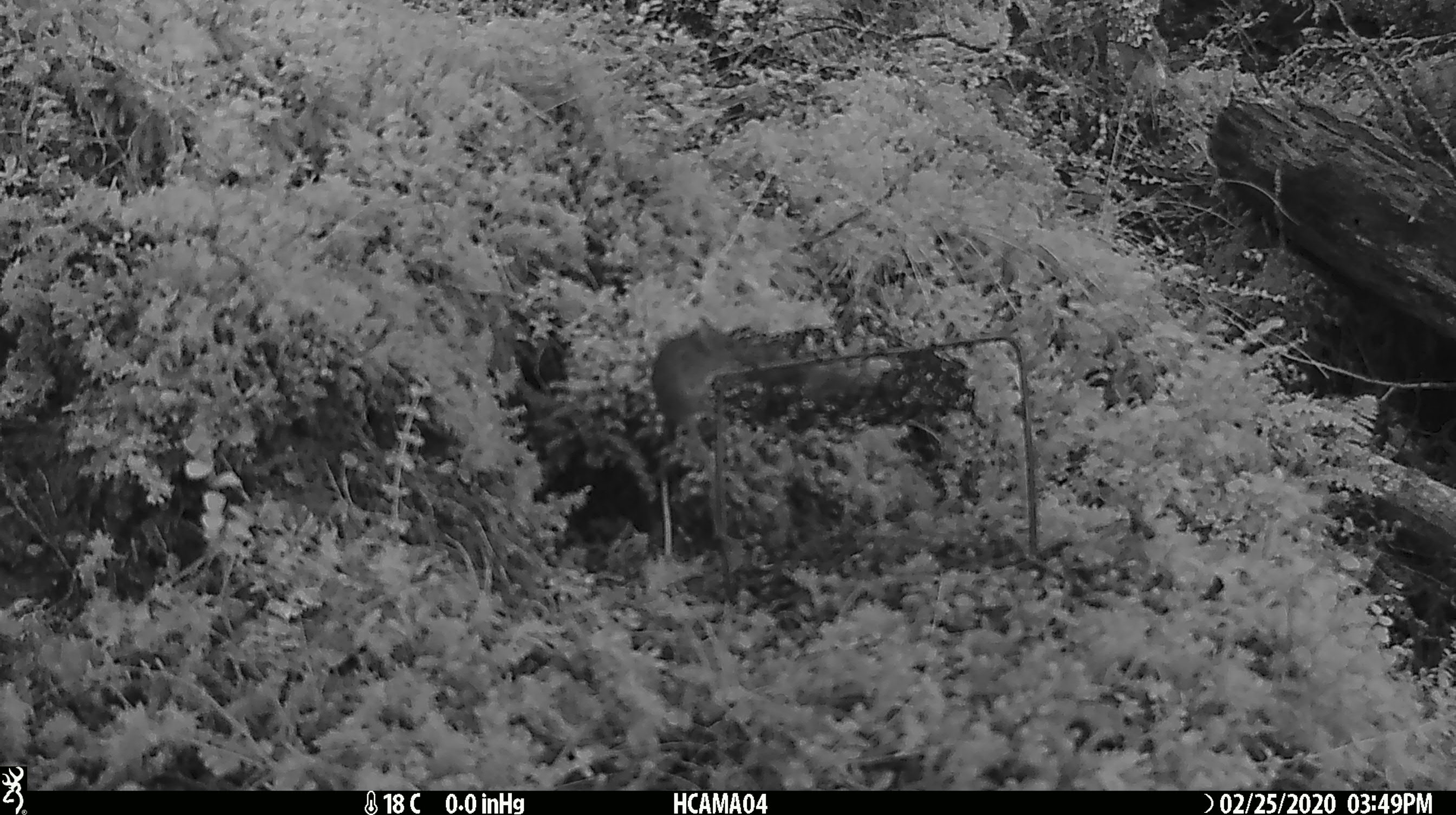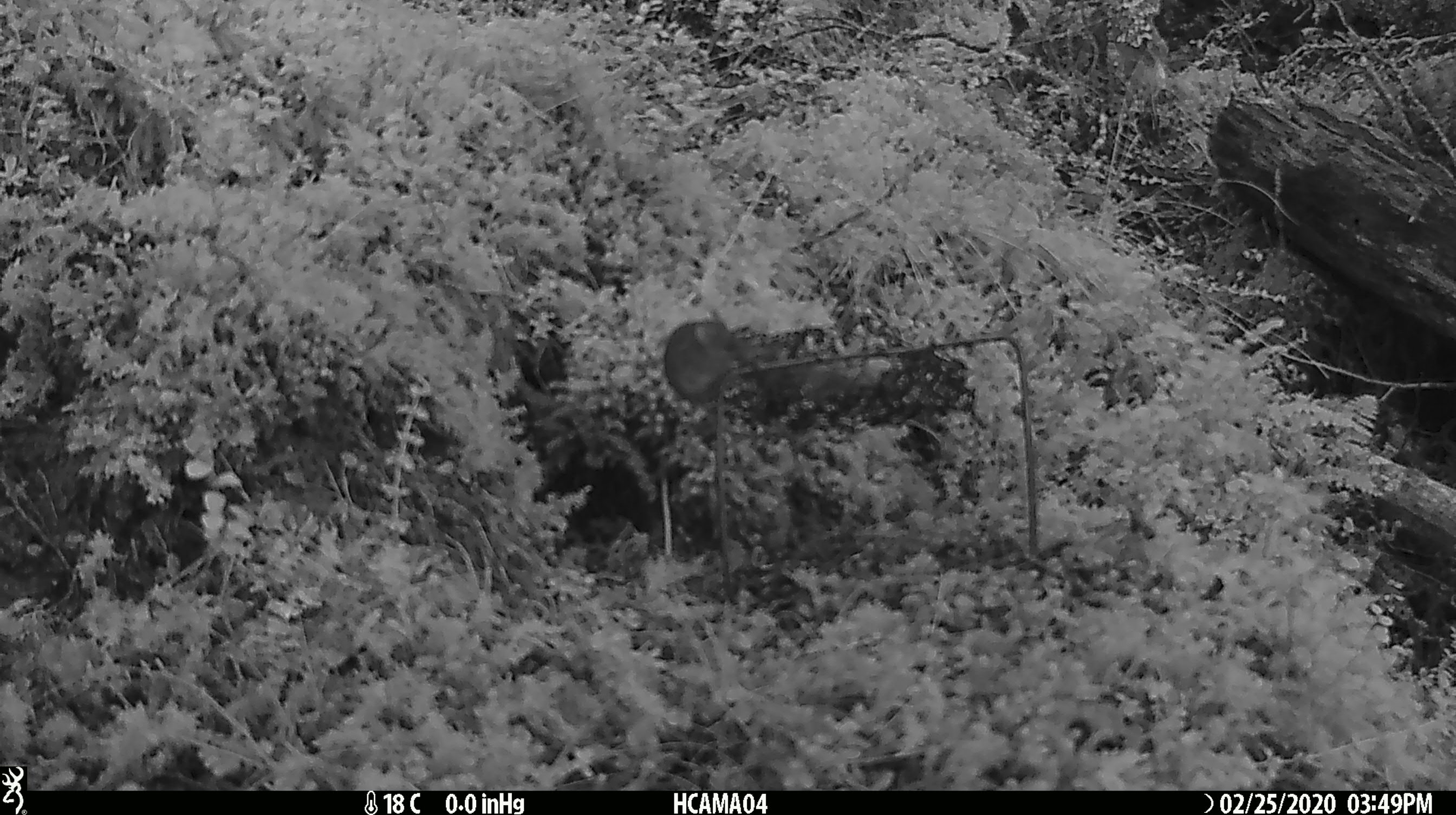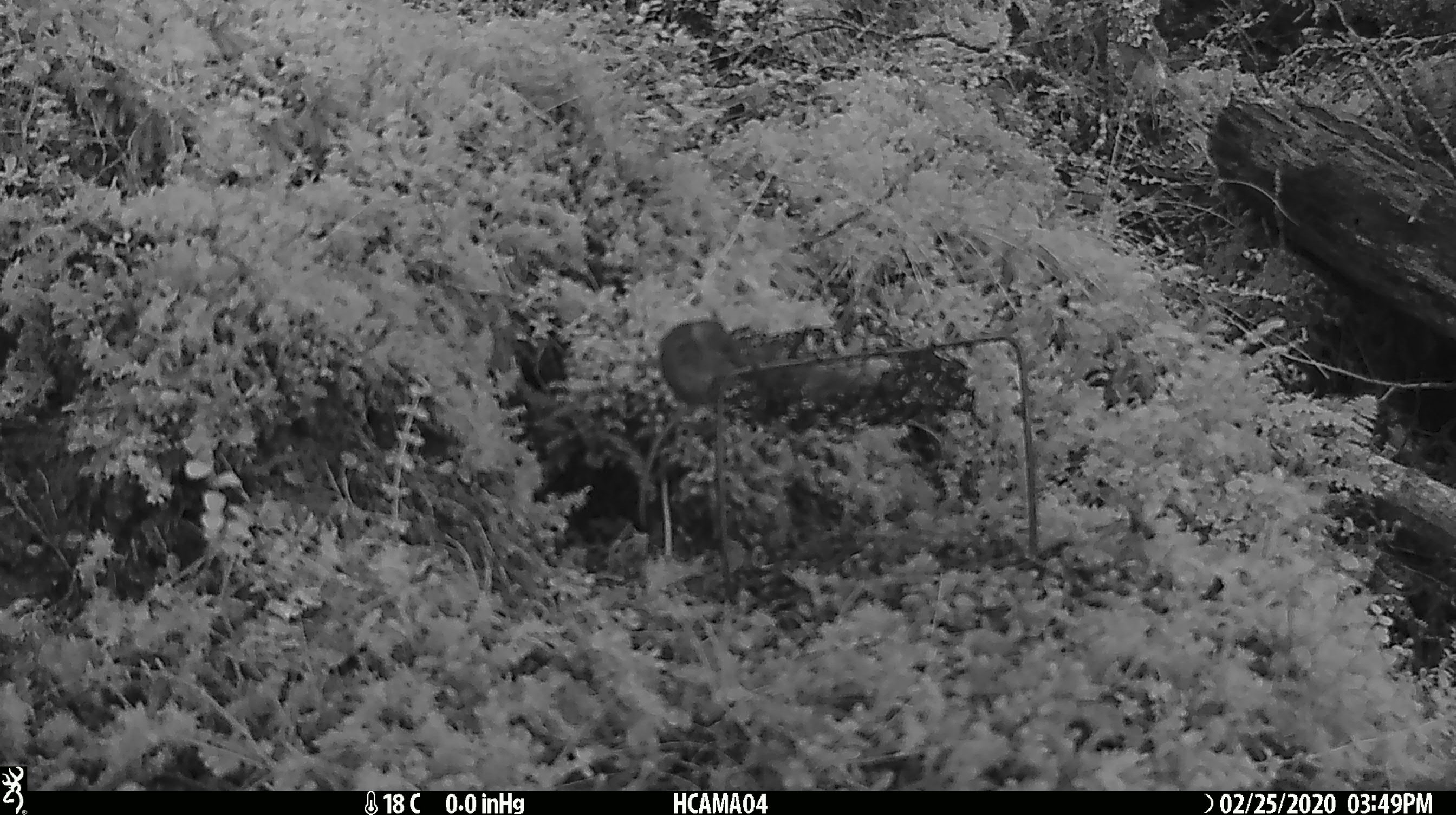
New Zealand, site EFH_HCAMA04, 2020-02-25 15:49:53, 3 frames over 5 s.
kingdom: Animalia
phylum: Chordata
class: Mammalia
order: Rodentia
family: Muridae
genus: Mus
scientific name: Mus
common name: mouse